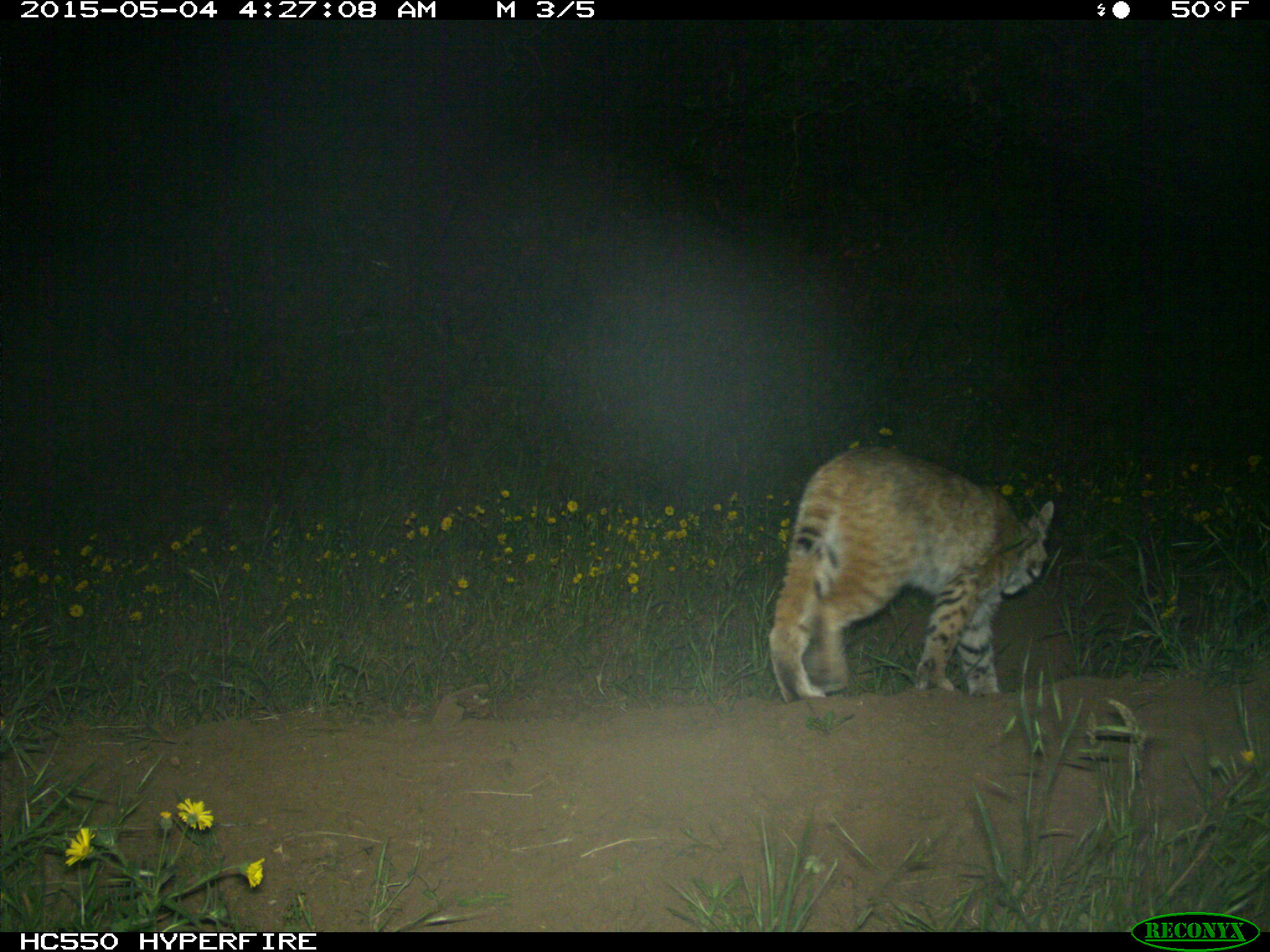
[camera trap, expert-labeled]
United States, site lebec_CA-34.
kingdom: Animalia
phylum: Chordata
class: Mammalia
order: Carnivora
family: Felidae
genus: Lynx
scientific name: Lynx rufus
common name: bobcat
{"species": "Lynx rufus (bobcat)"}